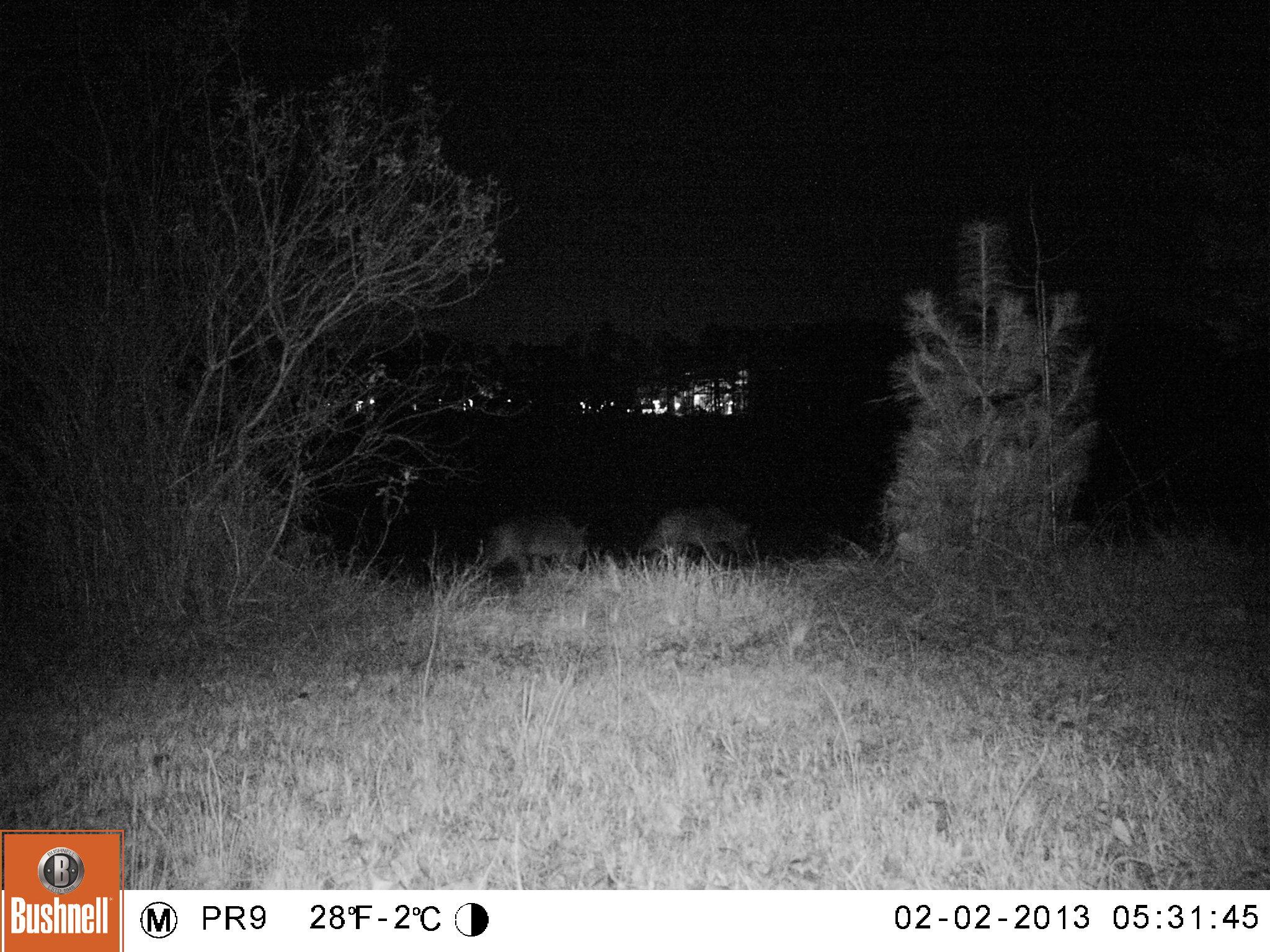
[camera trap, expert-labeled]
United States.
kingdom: Animalia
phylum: Chordata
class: Mammalia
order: Carnivora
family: Canidae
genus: Canis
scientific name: Canis latrans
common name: coyote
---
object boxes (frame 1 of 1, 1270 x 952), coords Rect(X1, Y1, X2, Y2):
Coyote: Rect(464, 504, 598, 583); Rect(639, 500, 766, 575)